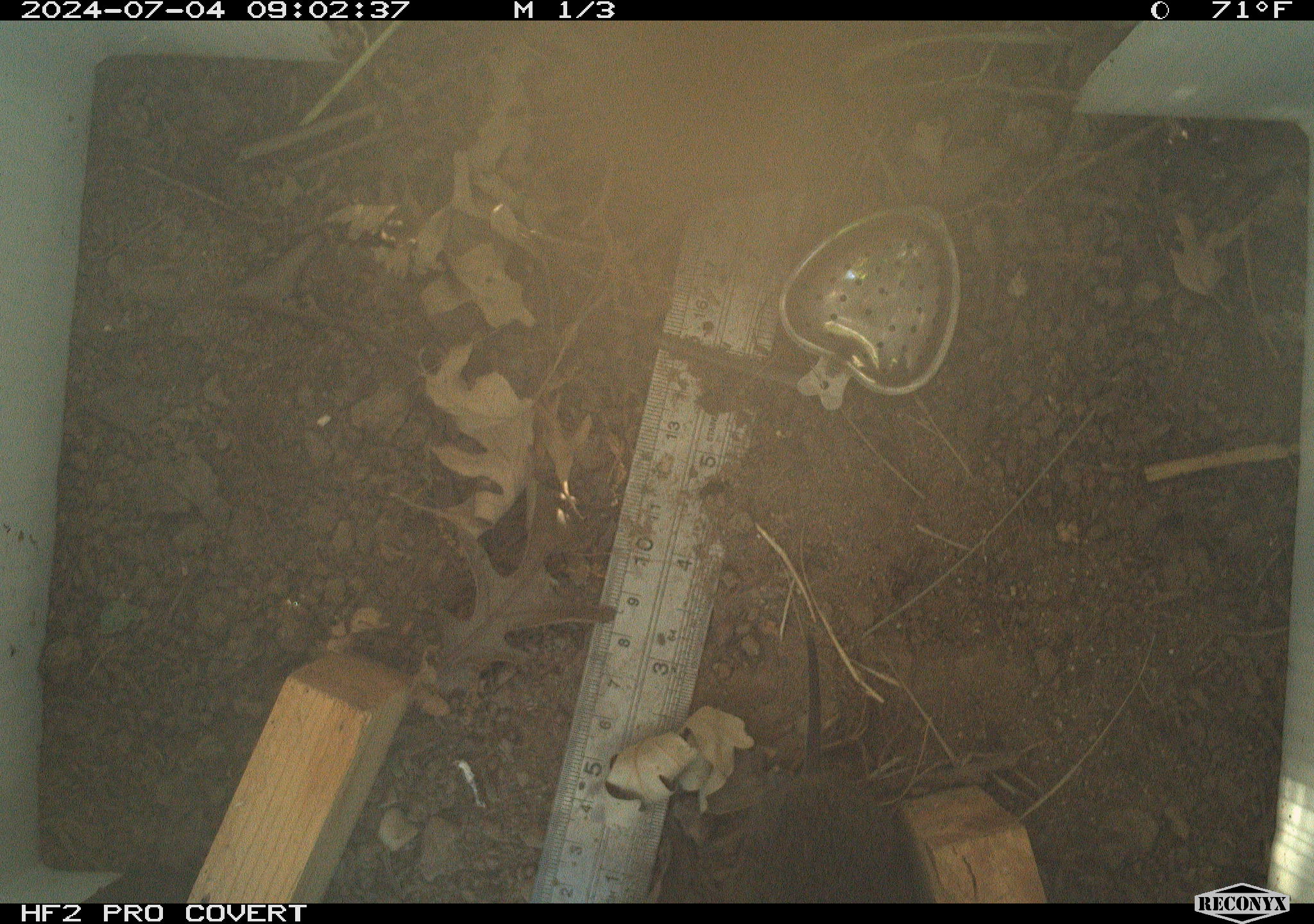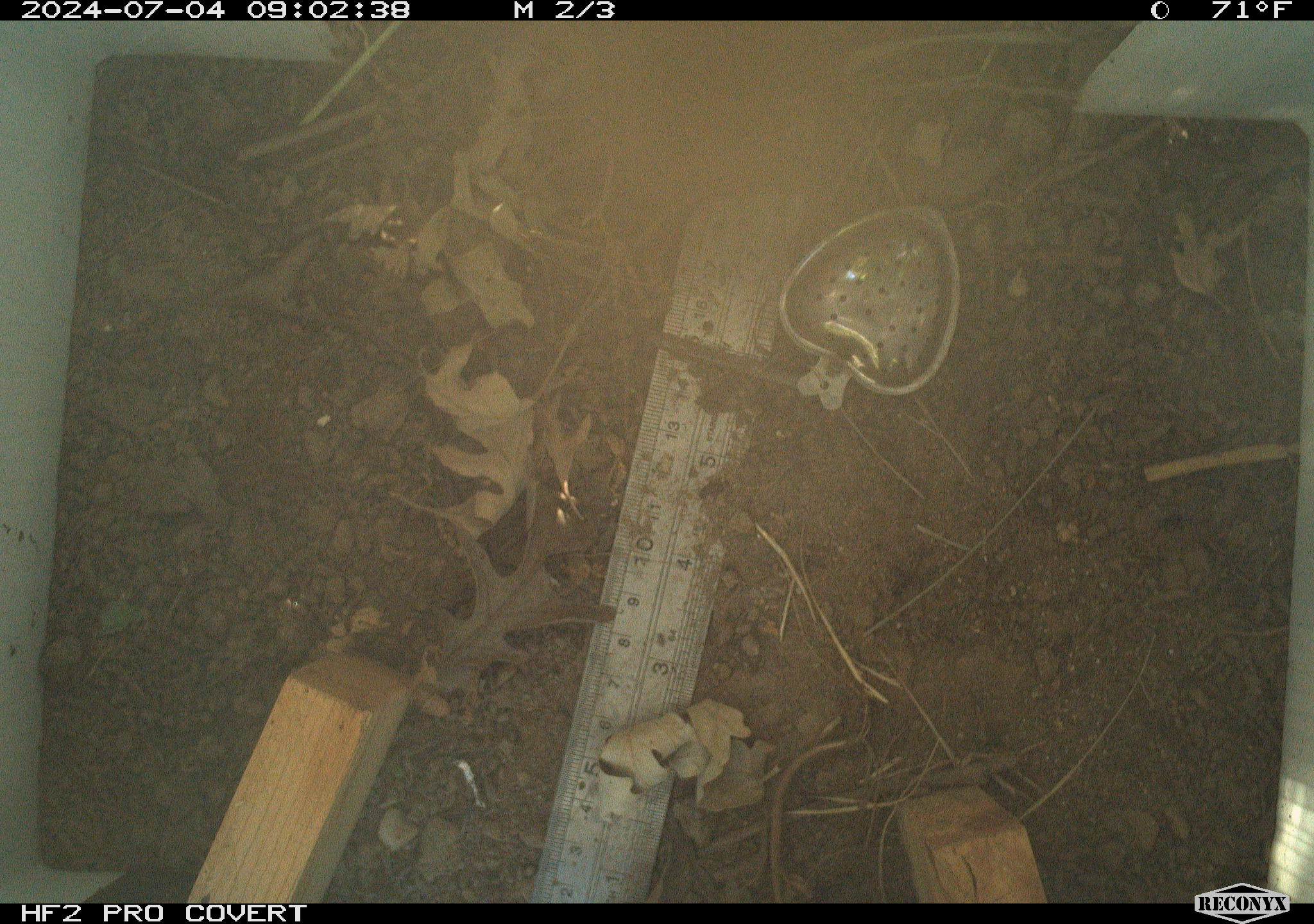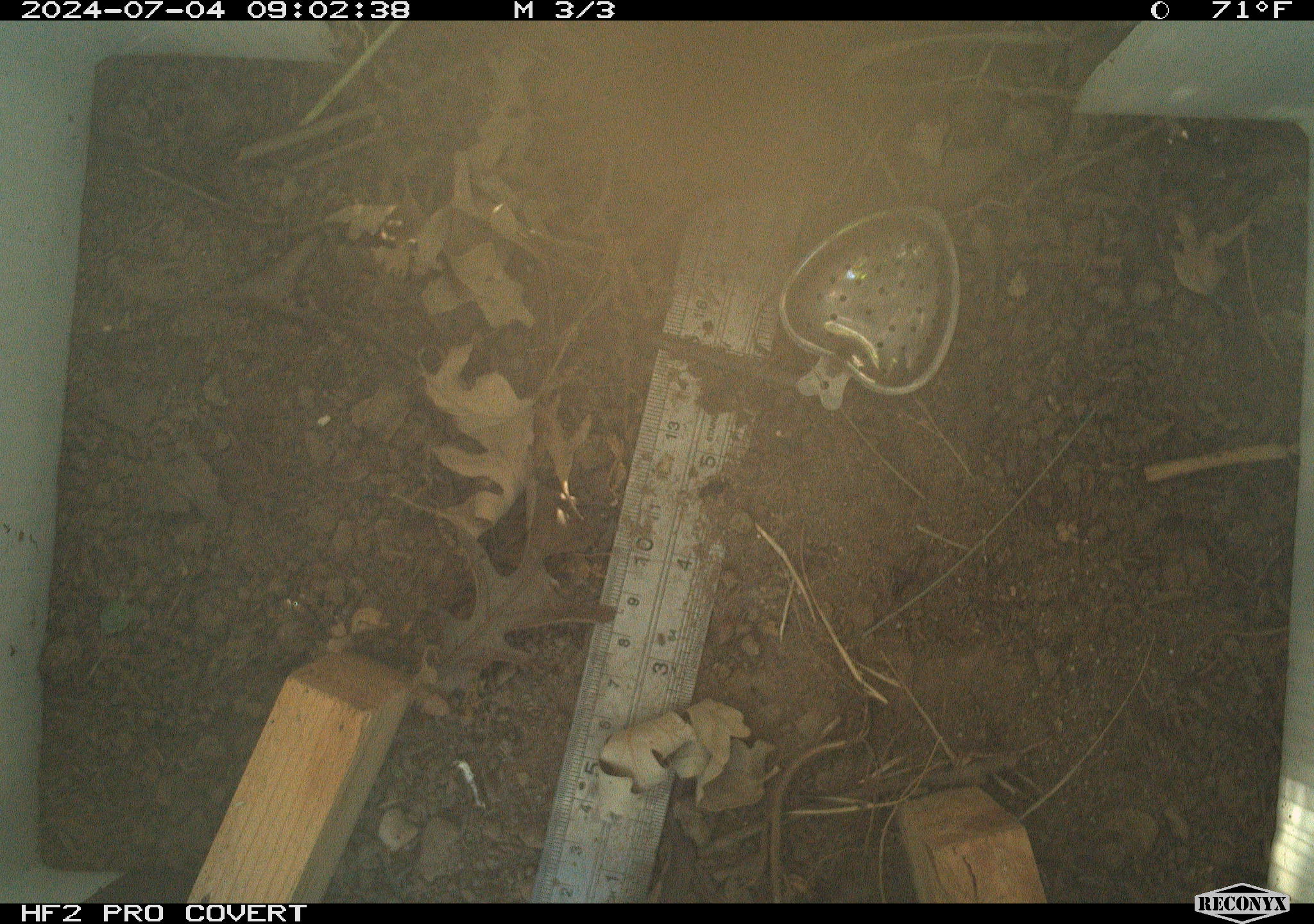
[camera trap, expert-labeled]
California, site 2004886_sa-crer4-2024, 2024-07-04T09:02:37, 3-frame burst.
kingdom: Animalia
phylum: Chordata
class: Mammalia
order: Rodentia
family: Cricetidae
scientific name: Arvicolinae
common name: voles, lemmings, and muskrats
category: arvicolinae subfamily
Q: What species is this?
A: Arvicolinae subfamily (voles, lemmings, and muskrats) (Arvicolinae).